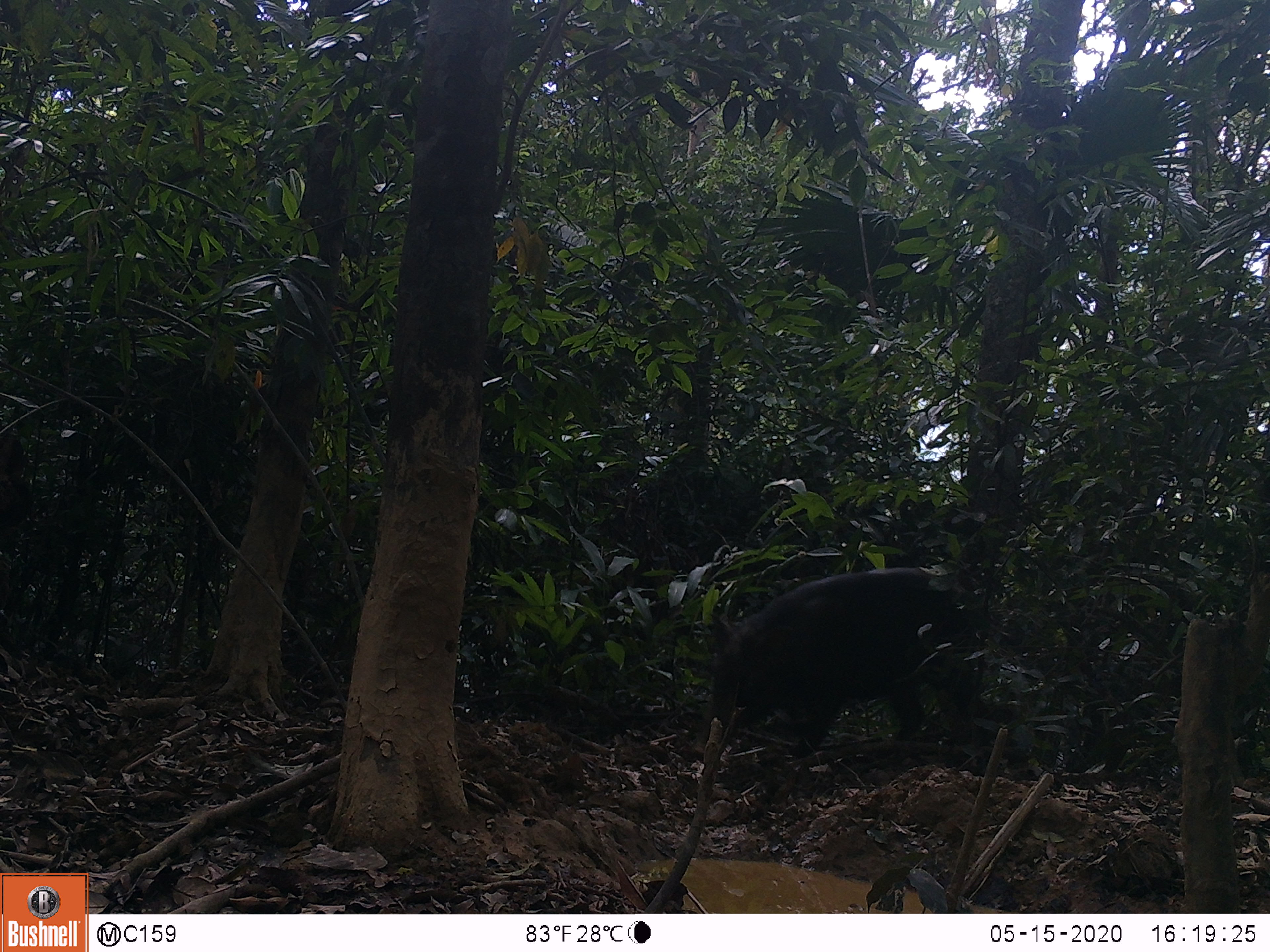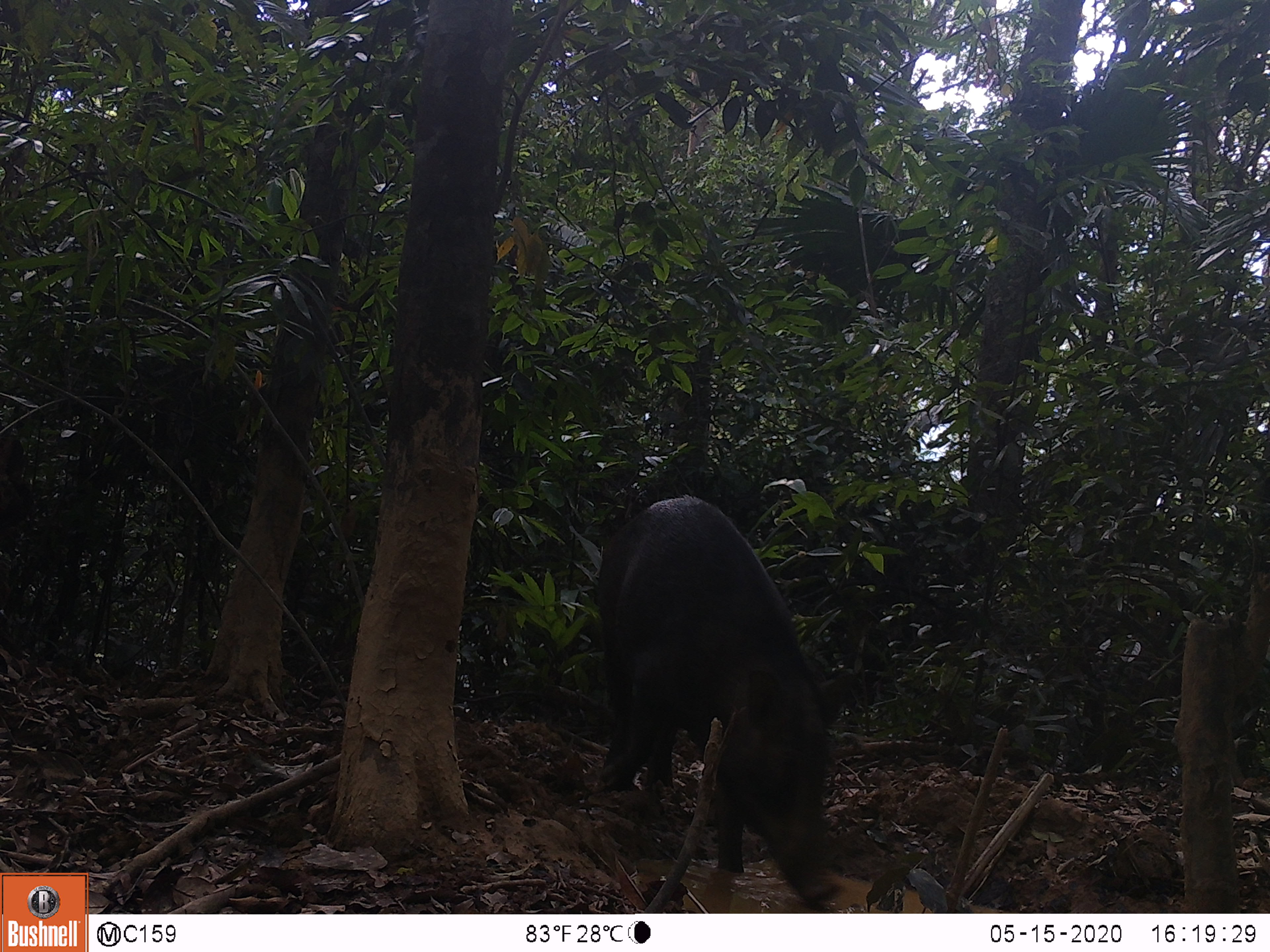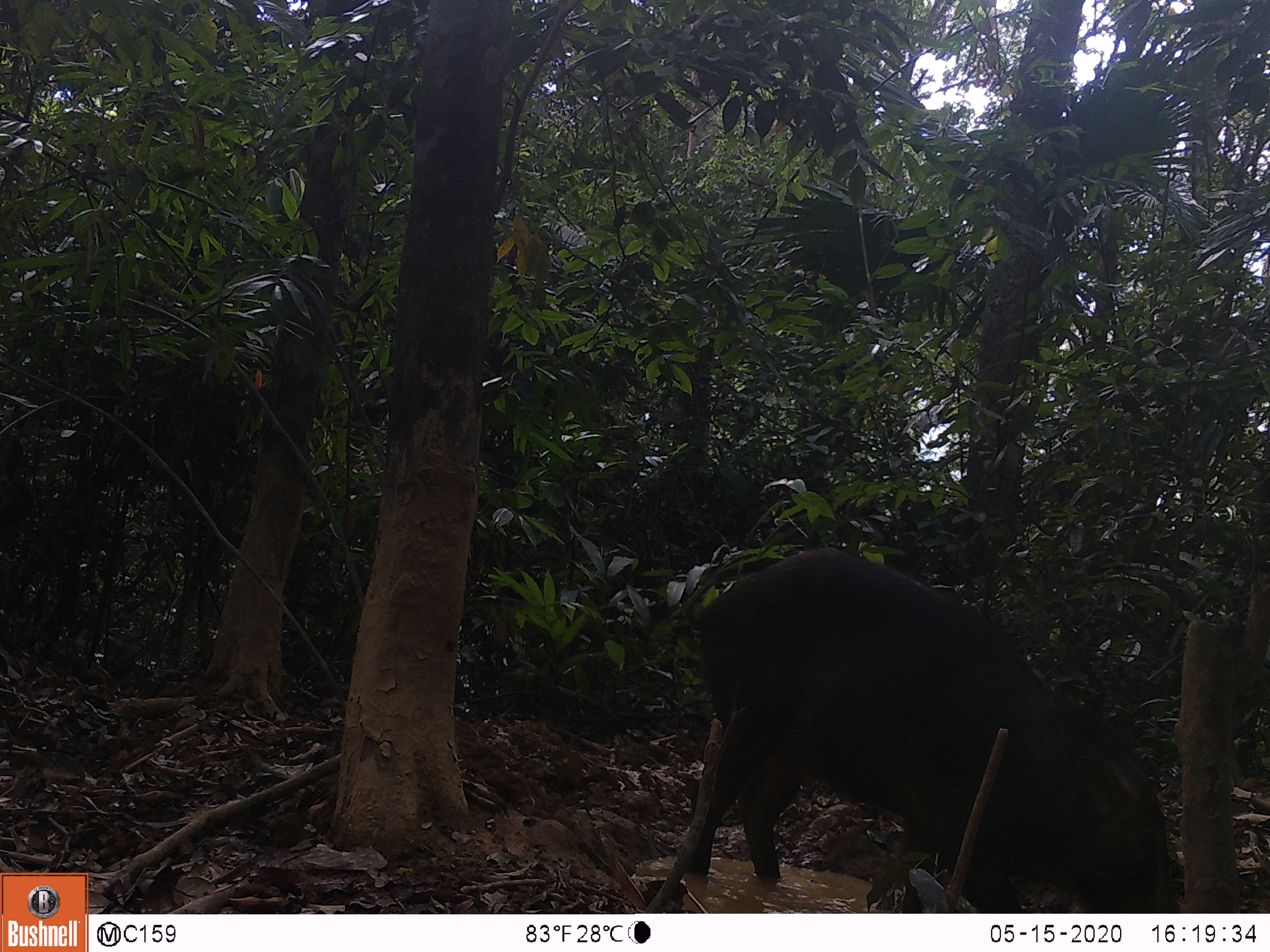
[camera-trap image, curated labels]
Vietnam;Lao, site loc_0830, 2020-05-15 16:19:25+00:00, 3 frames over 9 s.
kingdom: Animalia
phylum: Chordata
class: Mammalia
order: Artiodactyla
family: Suidae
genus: Sus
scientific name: Sus scrofa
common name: eurasian wild pig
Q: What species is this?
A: Eurasian wild pig (Sus scrofa).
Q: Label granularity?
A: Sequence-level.